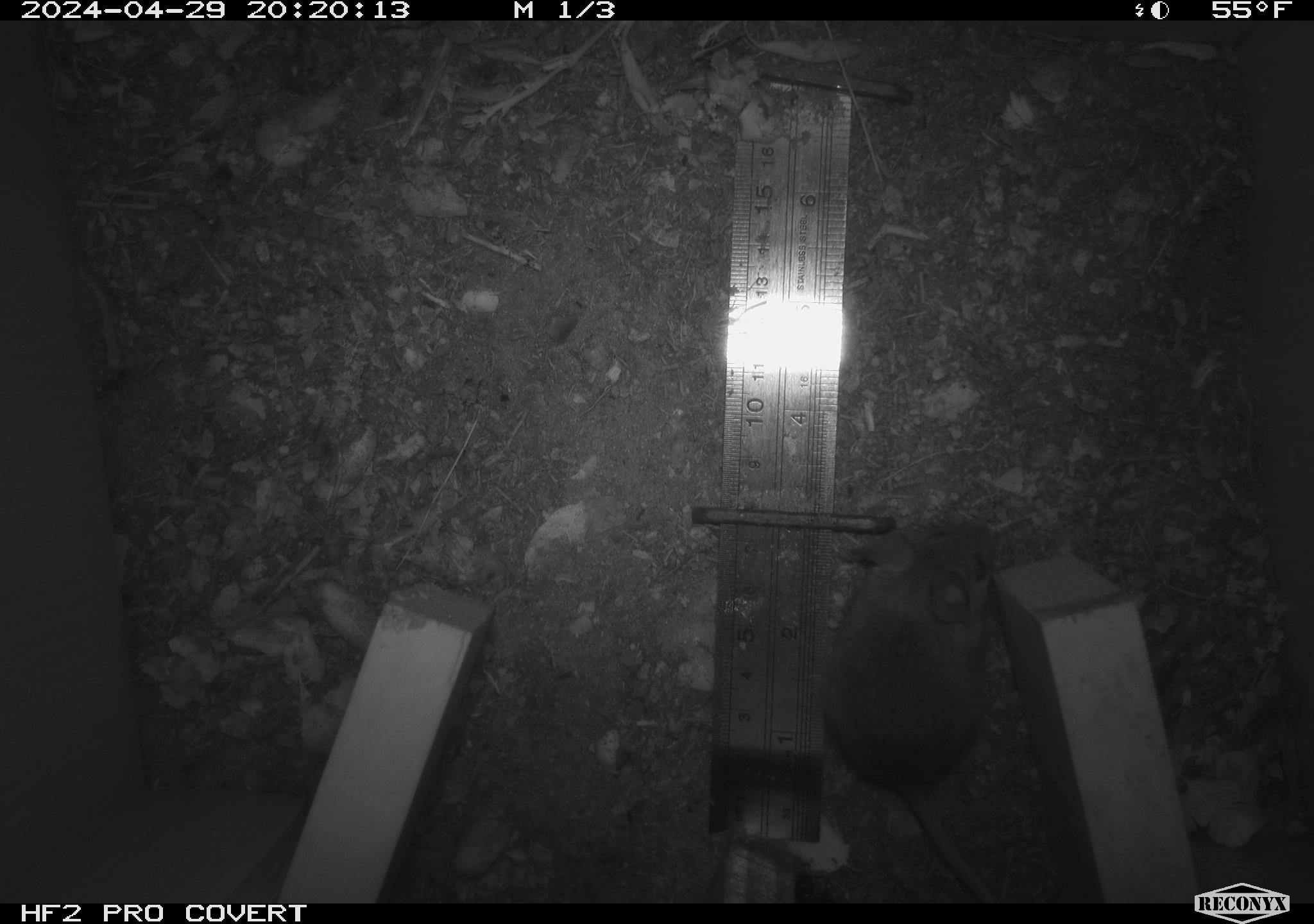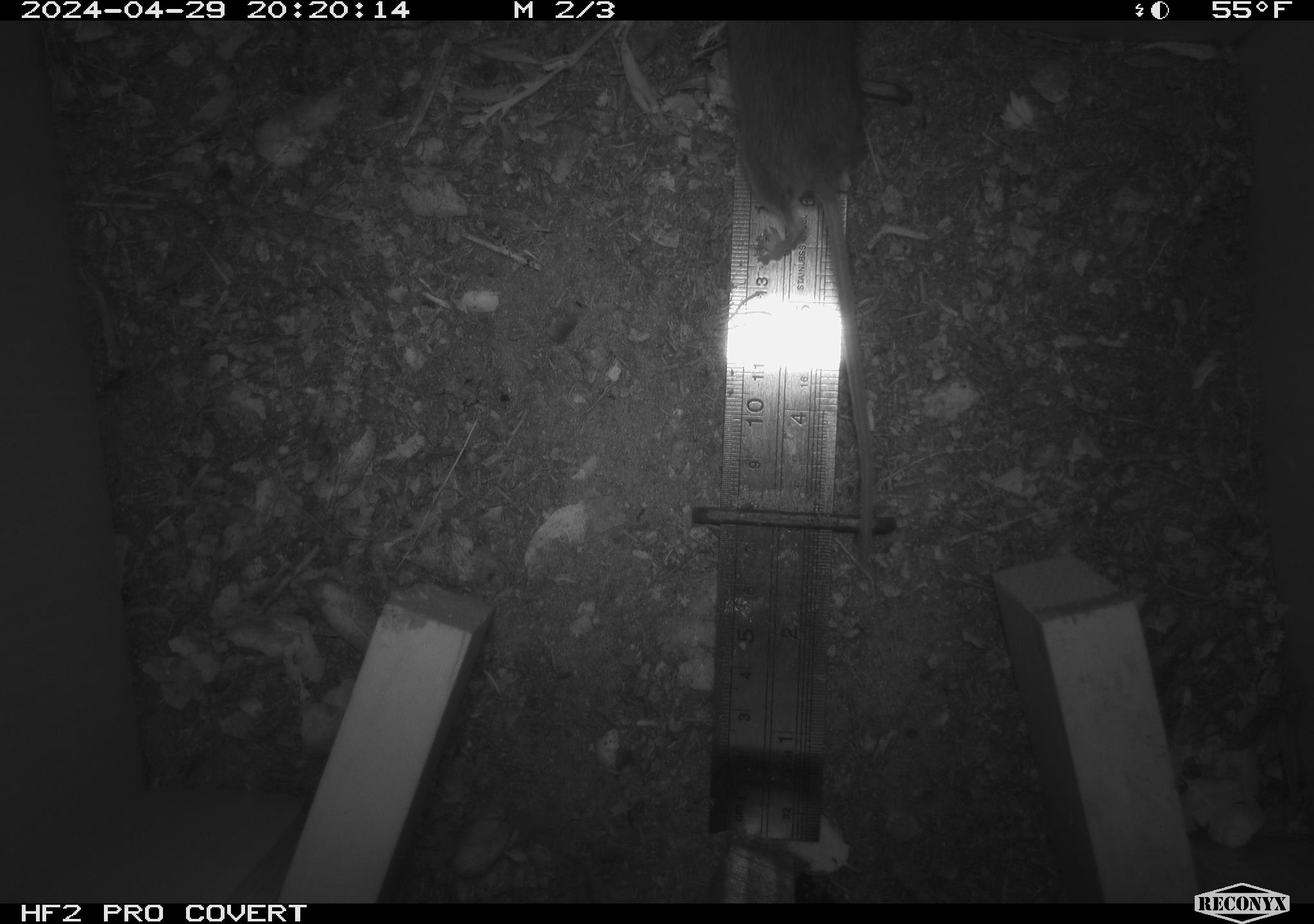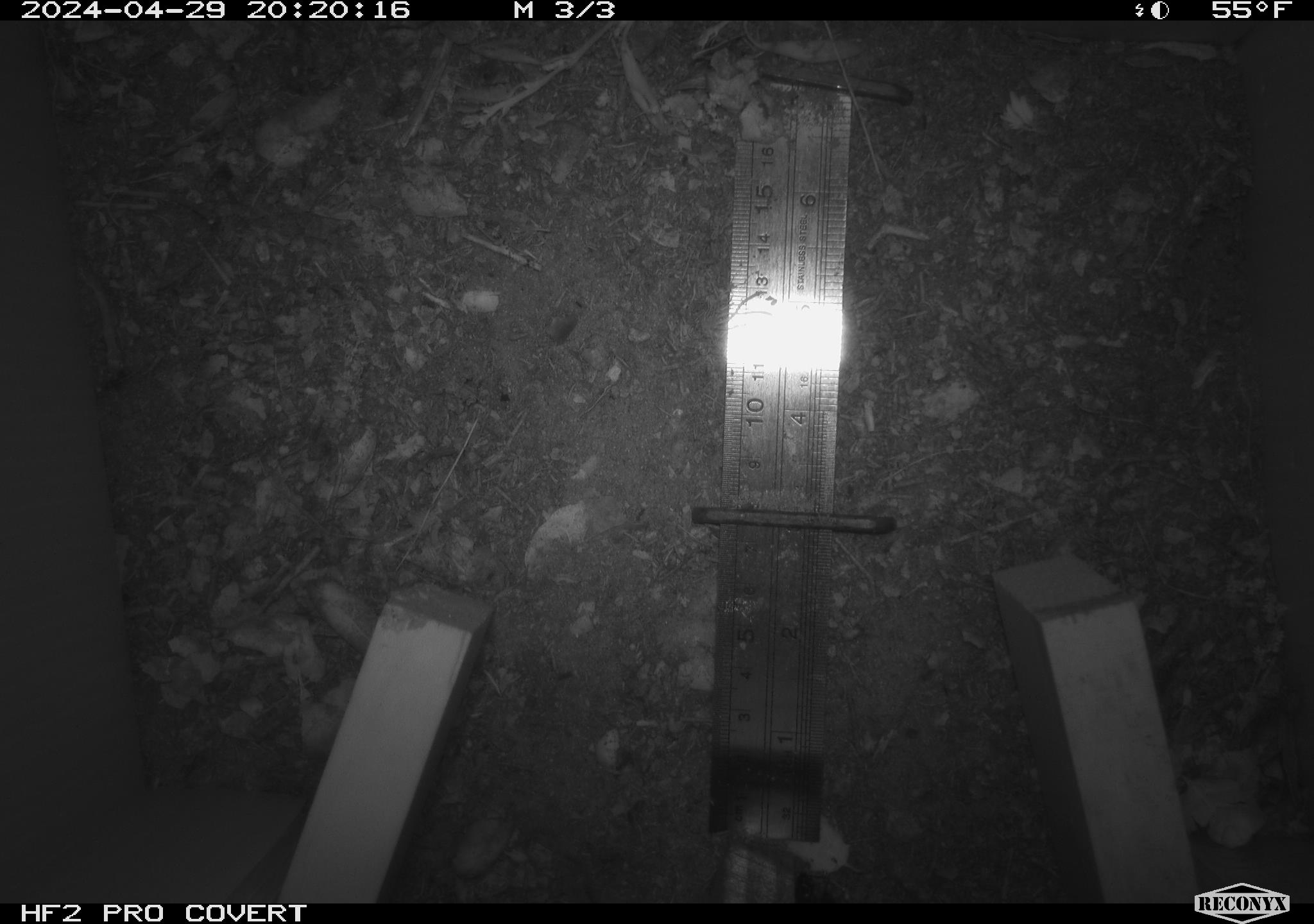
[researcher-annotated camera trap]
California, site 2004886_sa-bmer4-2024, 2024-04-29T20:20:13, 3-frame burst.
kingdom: Animalia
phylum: Chordata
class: Mammalia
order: Rodentia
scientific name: Rodentia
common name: mouse species